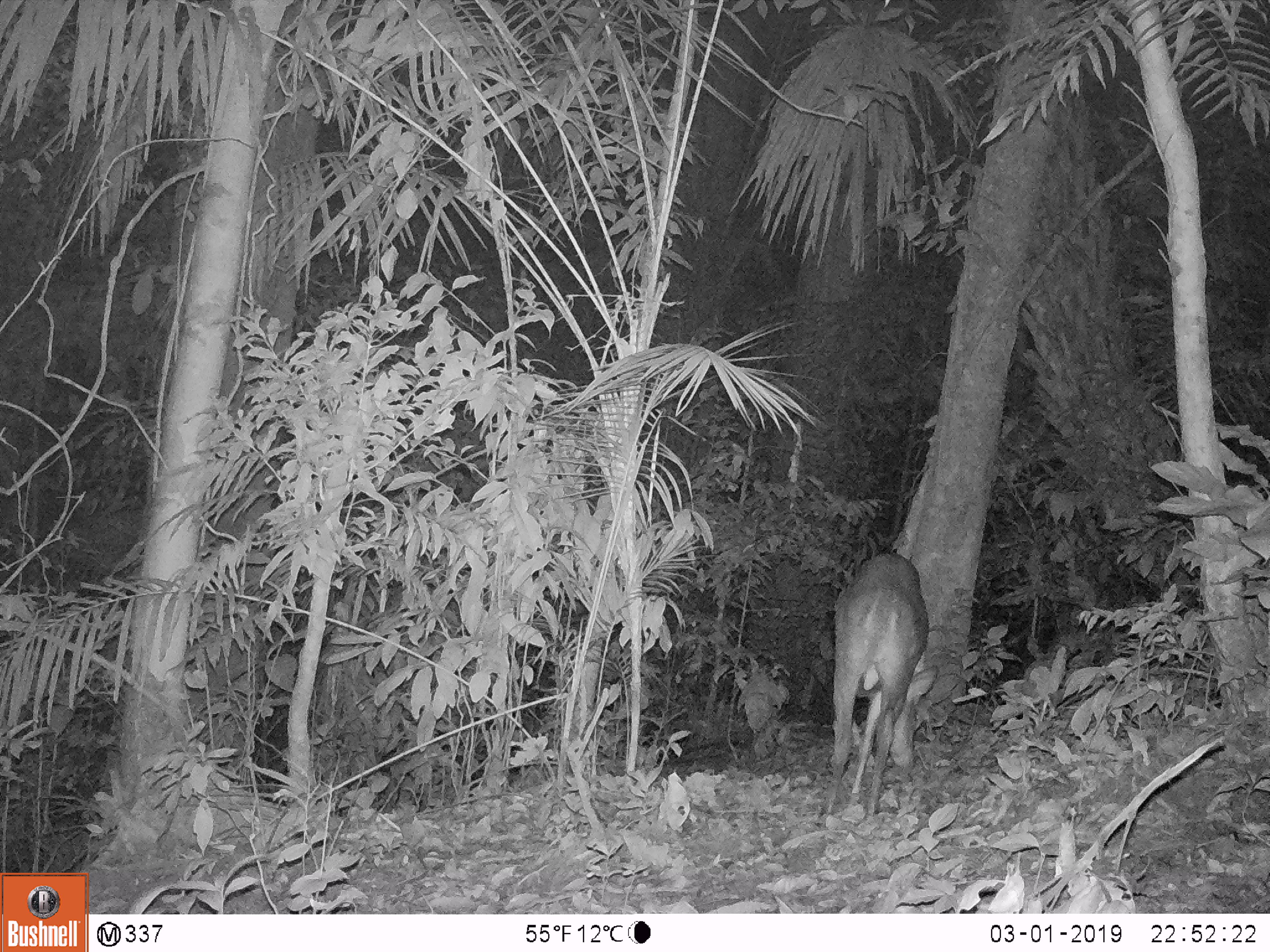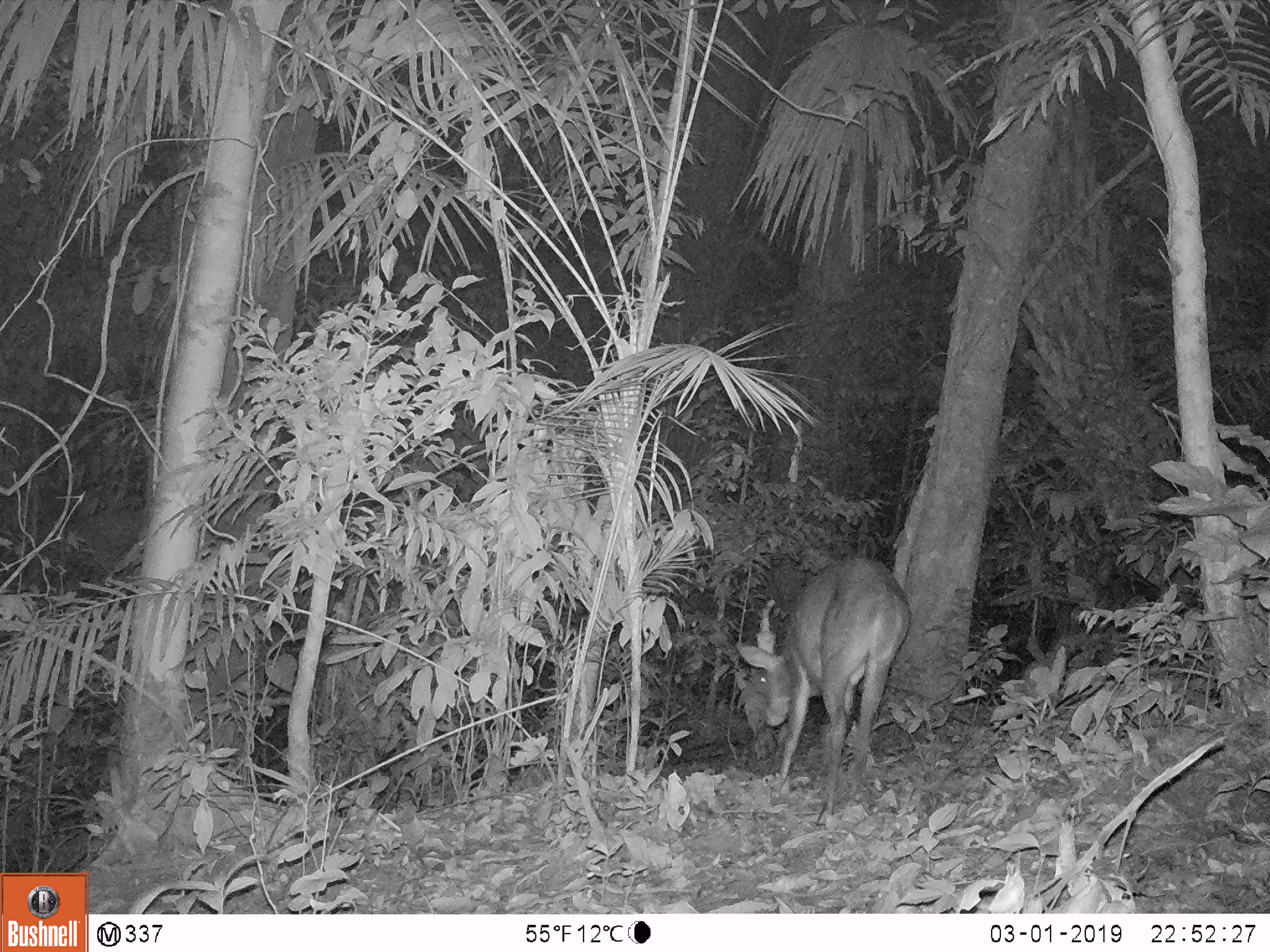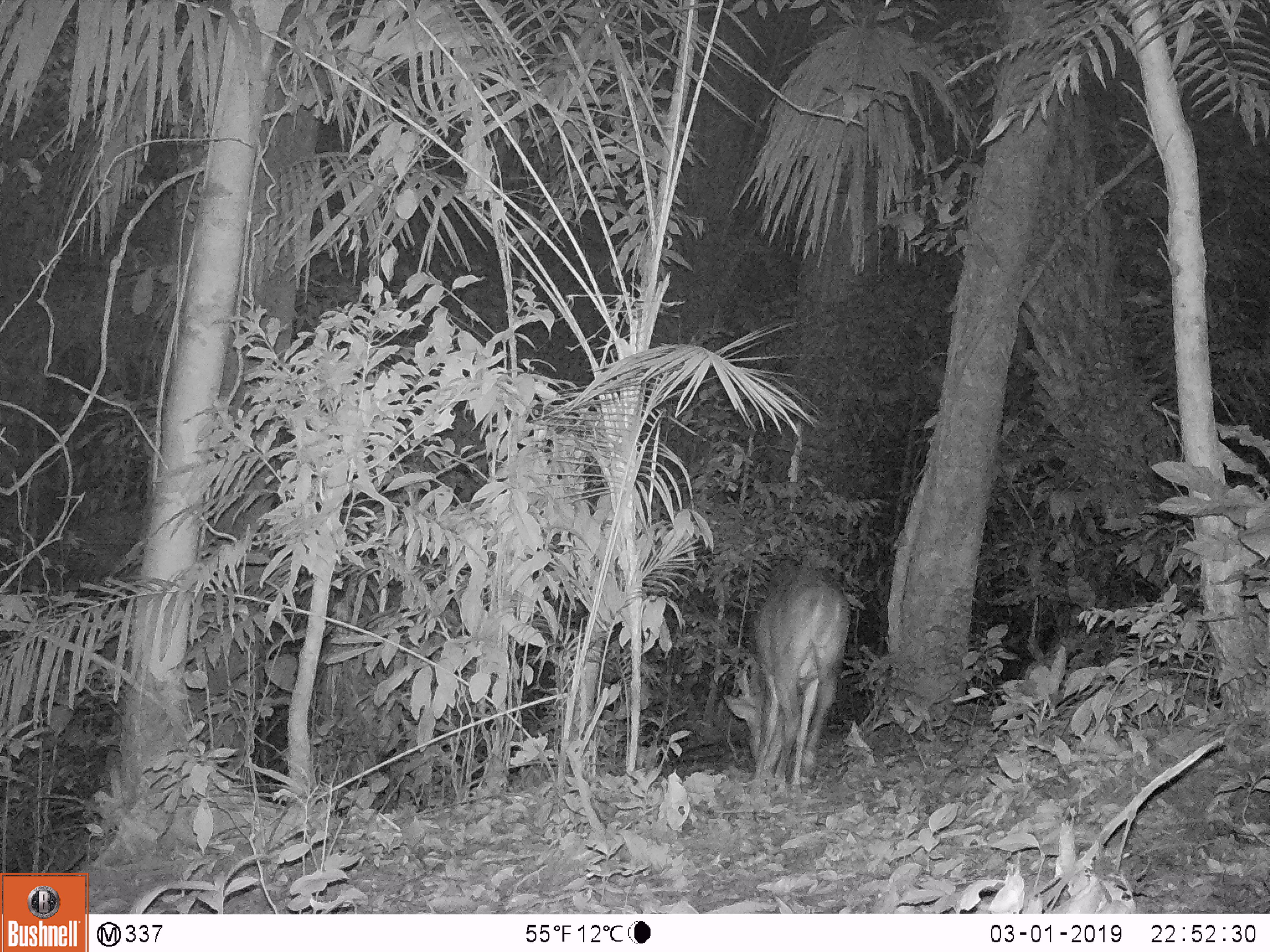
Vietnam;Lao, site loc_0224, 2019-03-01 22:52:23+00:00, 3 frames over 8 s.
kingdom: Animalia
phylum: Chordata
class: Mammalia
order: Artiodactyla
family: Cervidae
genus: Muntiacus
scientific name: Muntiacus vuquangensis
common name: large-antlered muntjac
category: large antlered muntjac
Large antlered muntjac (large-antlered muntjac) (Muntiacus vuquangensis). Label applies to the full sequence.